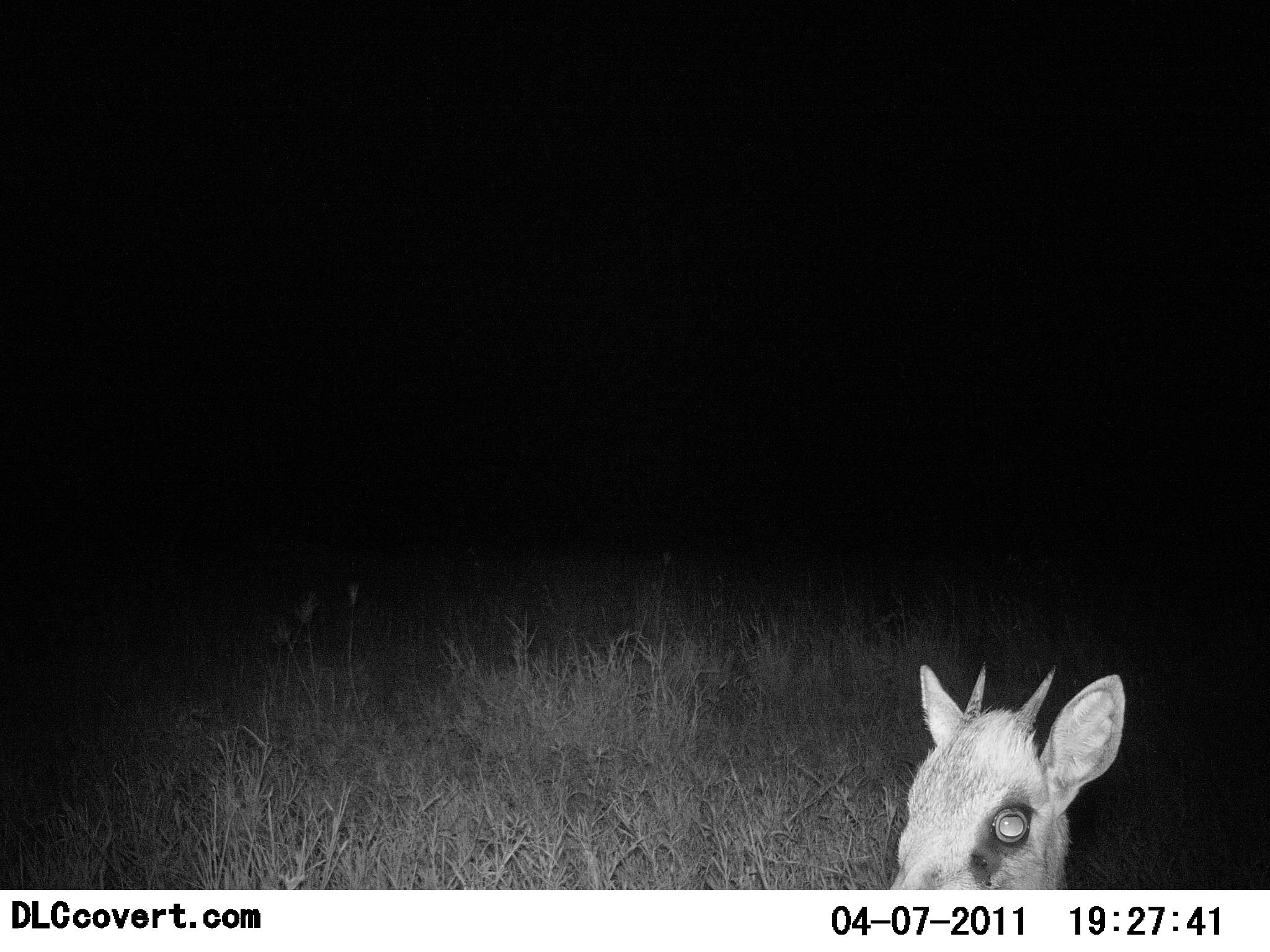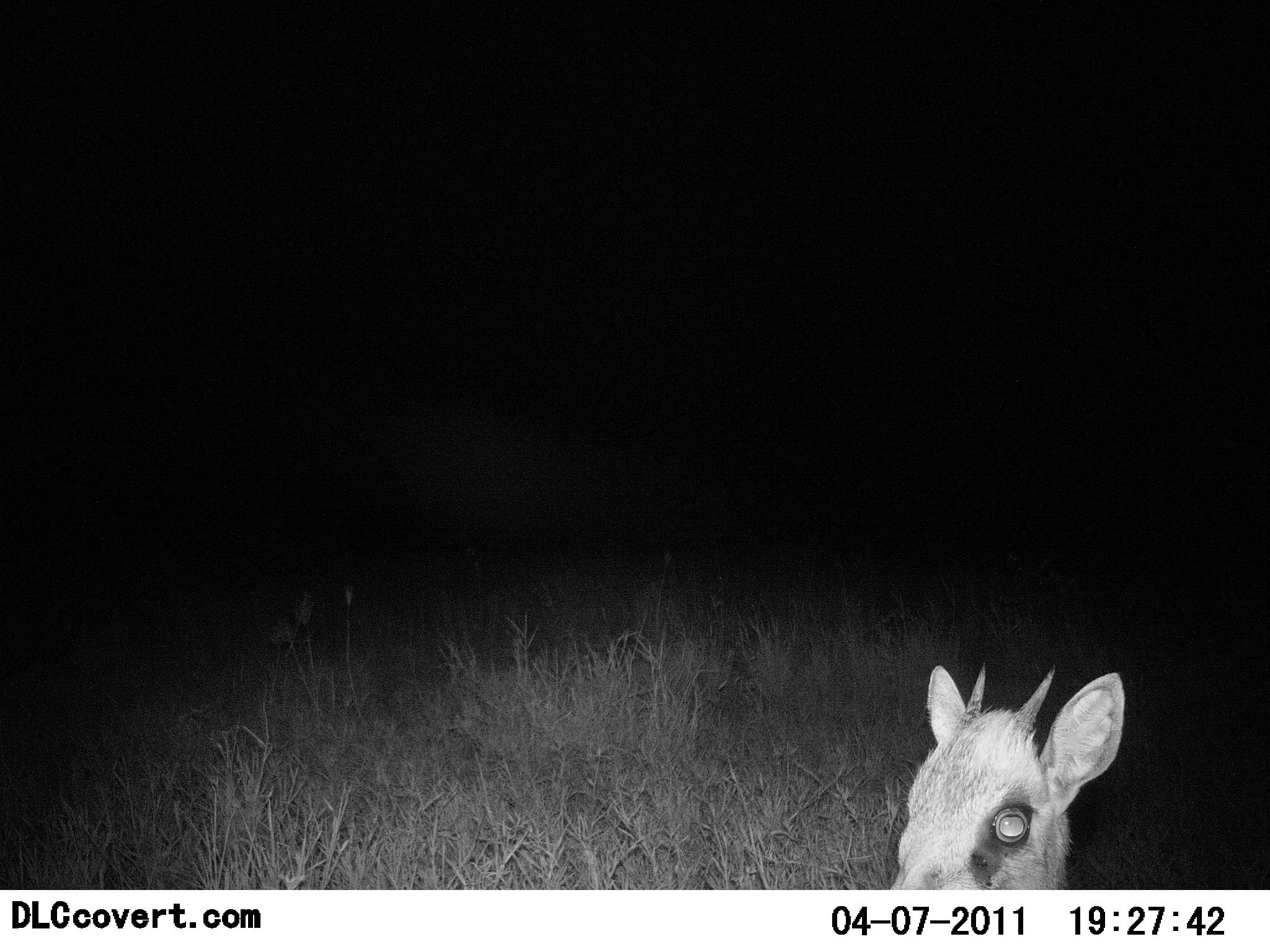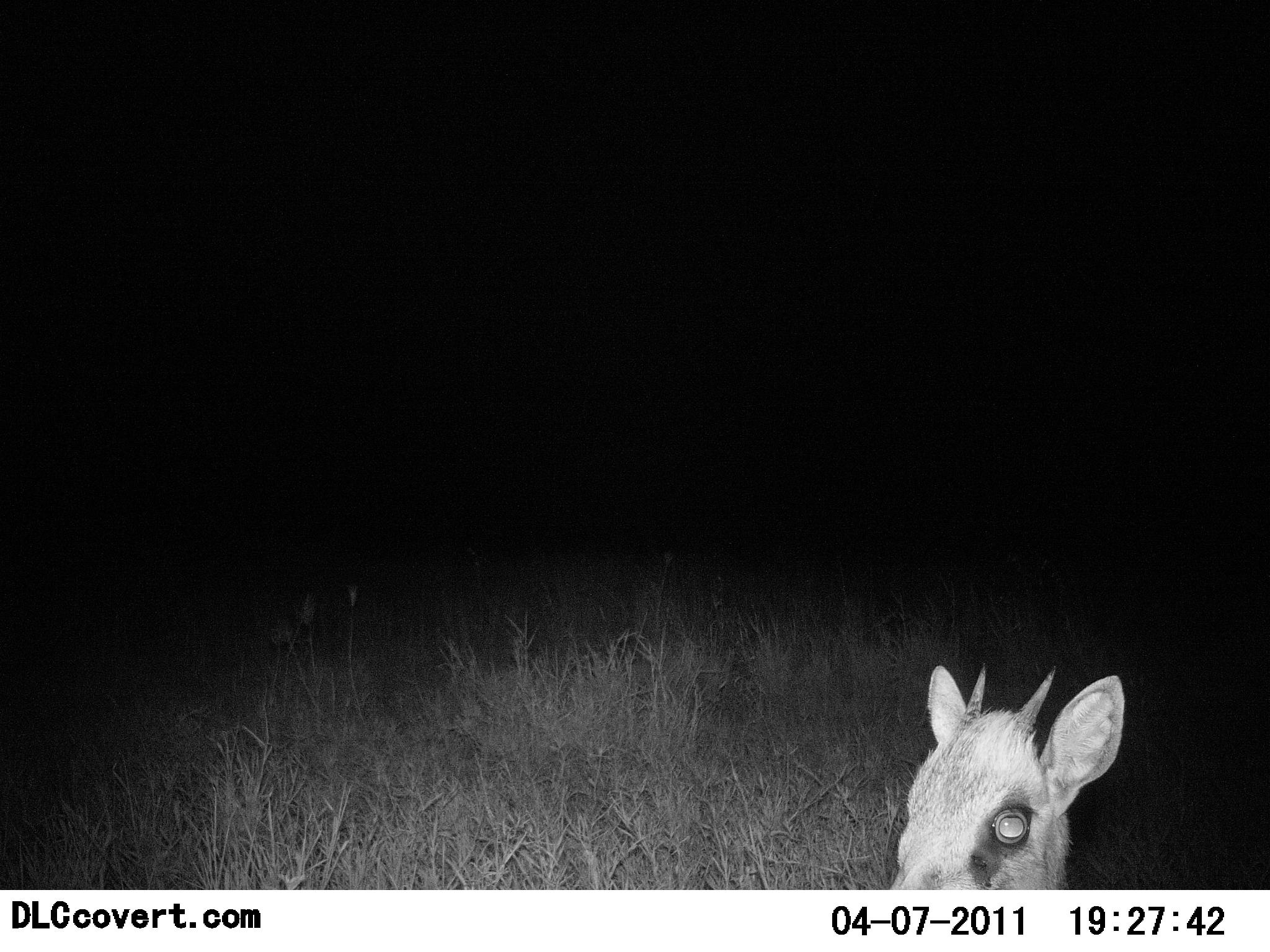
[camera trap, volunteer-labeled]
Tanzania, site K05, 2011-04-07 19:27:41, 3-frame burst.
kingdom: Animalia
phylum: Chordata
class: Mammalia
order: Artiodactyla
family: Bovidae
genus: Madoqua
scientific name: Madoqua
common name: dikdik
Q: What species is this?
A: Dikdik (Madoqua).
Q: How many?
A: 1.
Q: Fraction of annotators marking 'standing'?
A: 91%.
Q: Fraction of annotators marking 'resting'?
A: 9%.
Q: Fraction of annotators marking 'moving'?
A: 0%.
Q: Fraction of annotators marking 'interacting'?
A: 0%.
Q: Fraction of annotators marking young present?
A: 0%.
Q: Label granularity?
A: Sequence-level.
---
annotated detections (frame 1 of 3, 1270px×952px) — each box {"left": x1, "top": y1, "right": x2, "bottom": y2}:
animal: {"left": 888, "top": 659, "right": 1128, "bottom": 890}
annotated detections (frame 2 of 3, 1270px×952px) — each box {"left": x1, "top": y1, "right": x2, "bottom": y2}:
animal: {"left": 888, "top": 659, "right": 1128, "bottom": 890}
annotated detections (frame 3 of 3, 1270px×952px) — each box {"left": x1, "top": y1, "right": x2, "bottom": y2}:
animal: {"left": 888, "top": 659, "right": 1126, "bottom": 890}